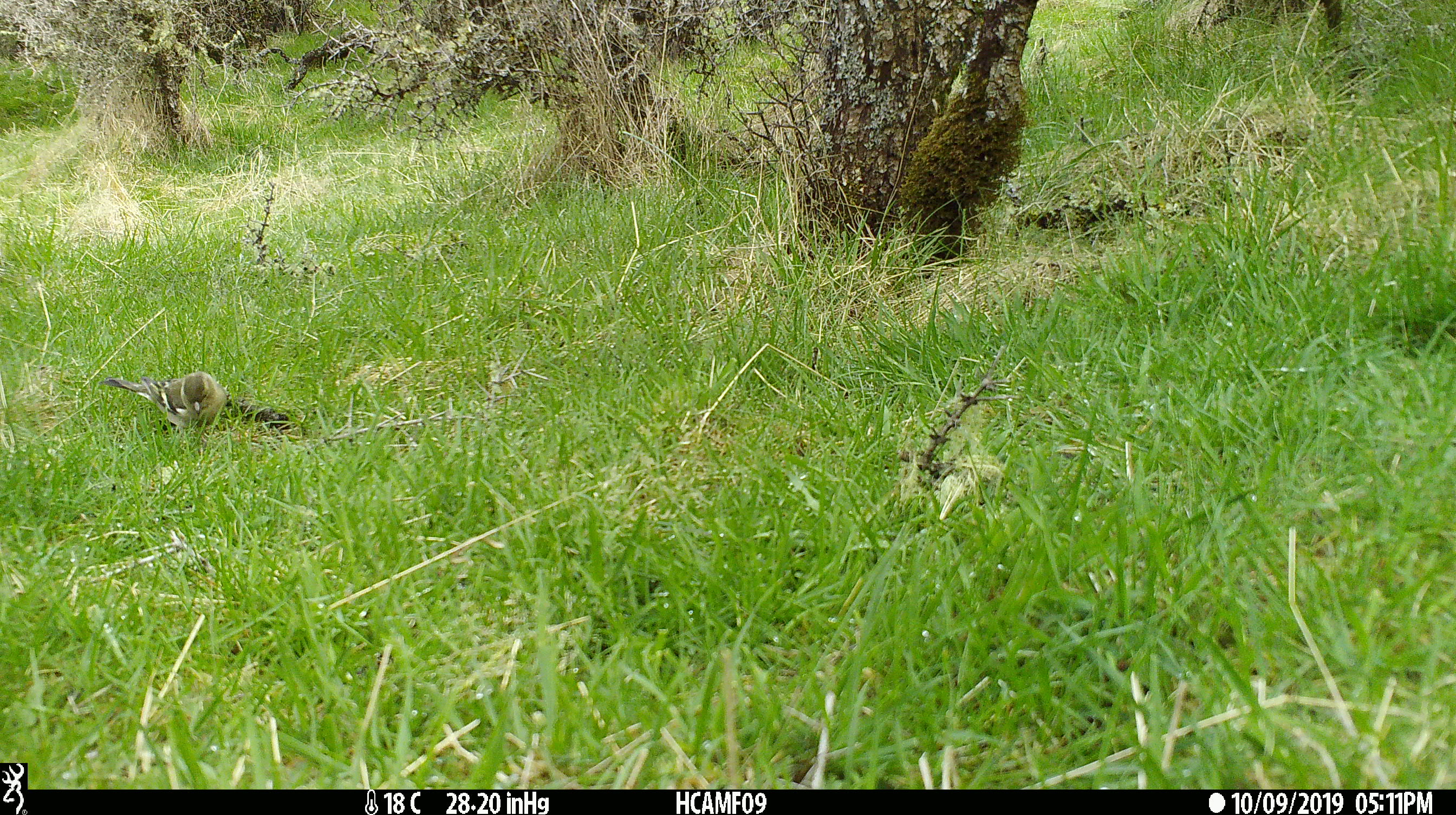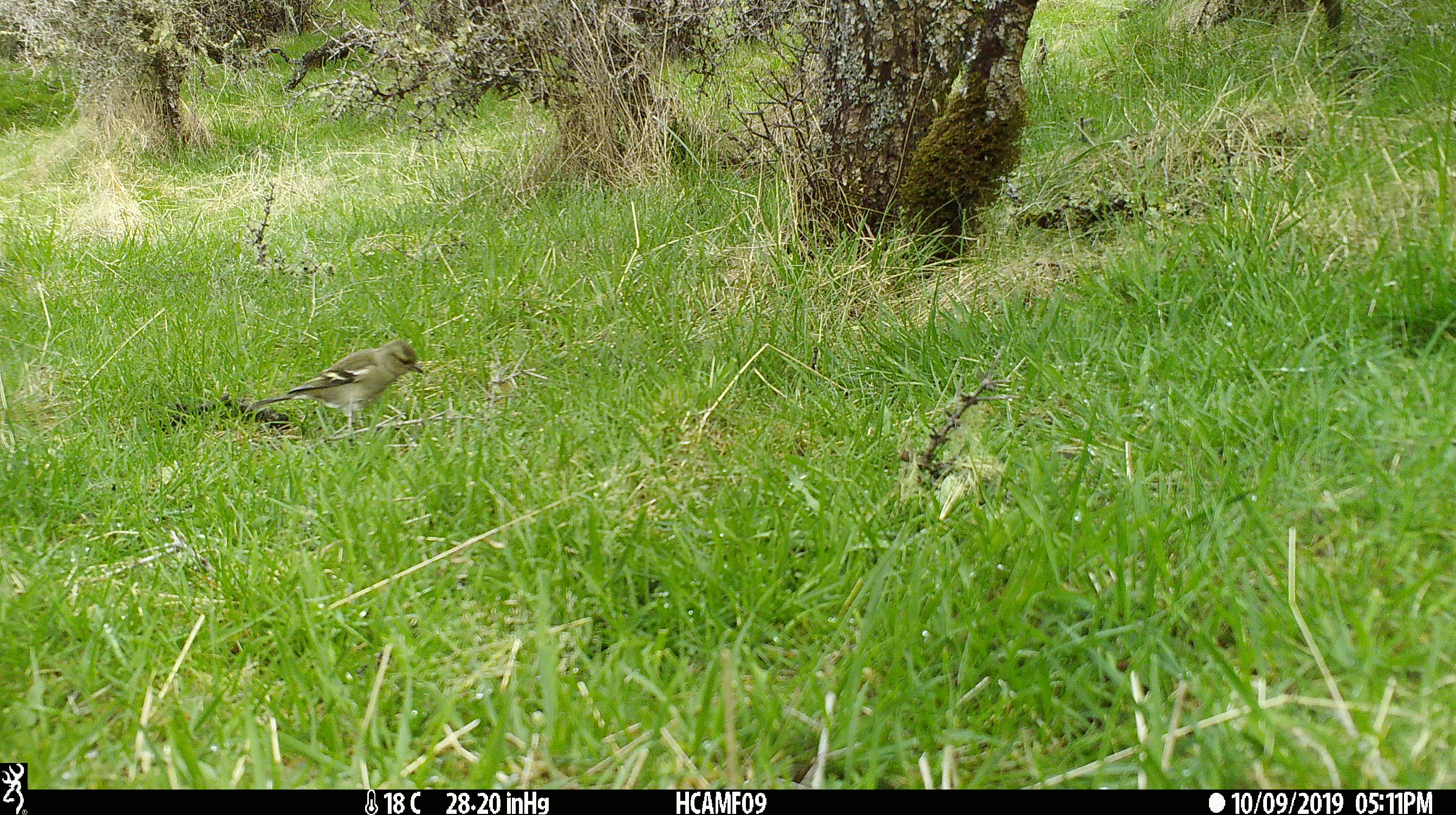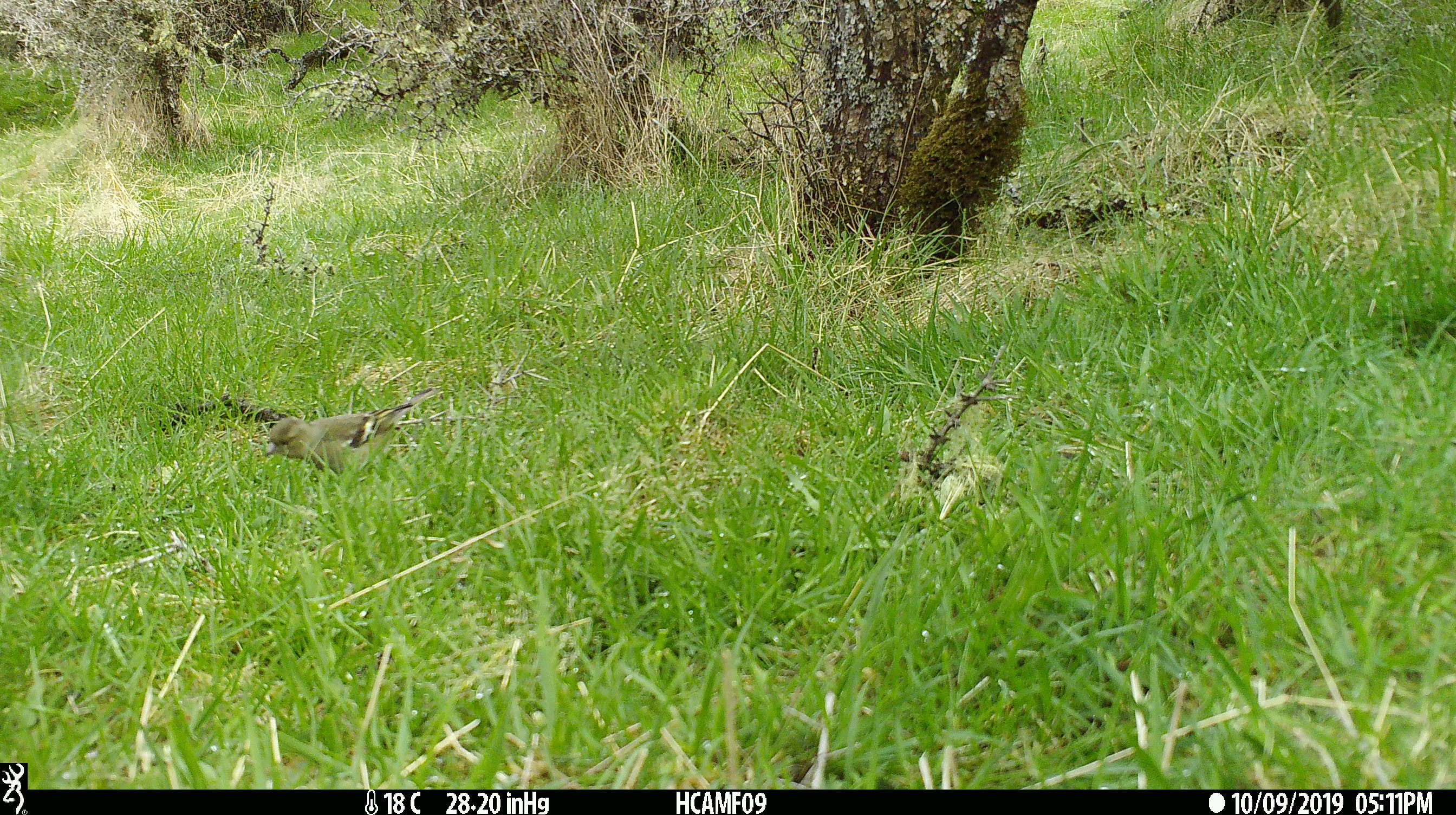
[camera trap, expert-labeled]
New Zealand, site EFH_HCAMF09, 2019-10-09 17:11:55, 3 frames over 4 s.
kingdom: Animalia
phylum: Chordata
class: Aves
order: Passeriformes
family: Fringillidae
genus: Fringilla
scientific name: Fringilla coelebs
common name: common chaffinch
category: chaffinch